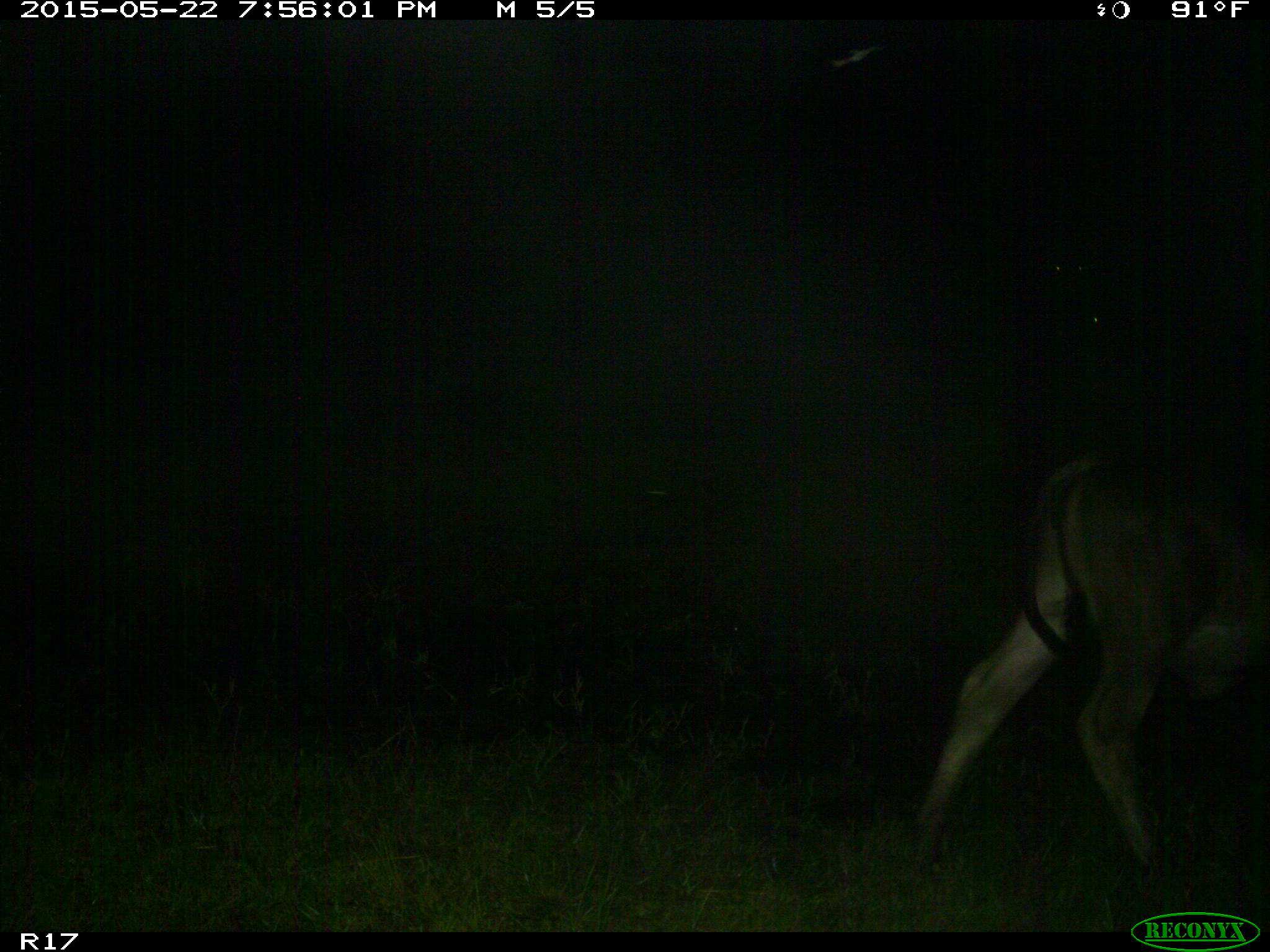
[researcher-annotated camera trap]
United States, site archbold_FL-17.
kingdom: Animalia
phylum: Chordata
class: Mammalia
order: Artiodactyla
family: Bovidae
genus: Bos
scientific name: Bos taurus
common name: domestic cow